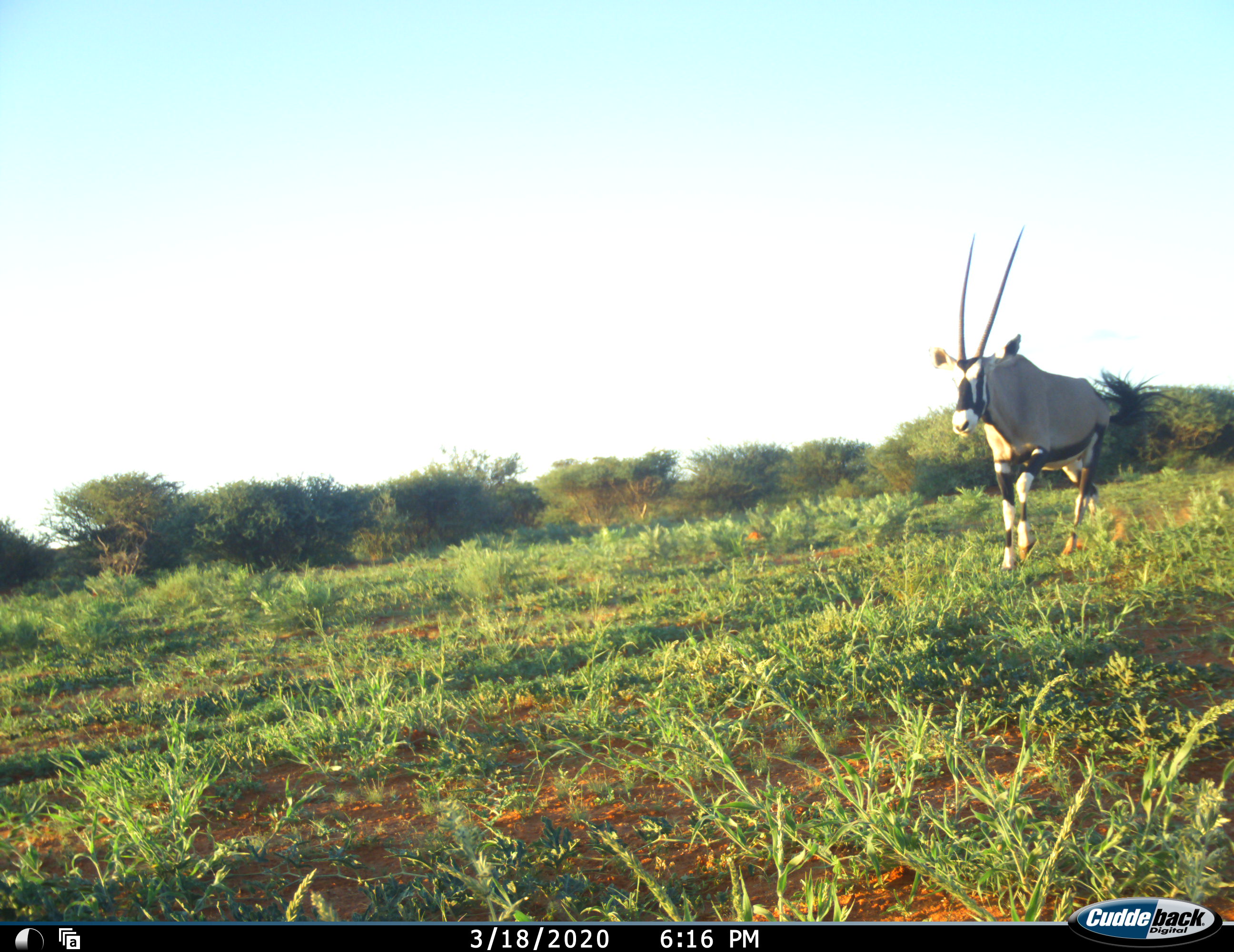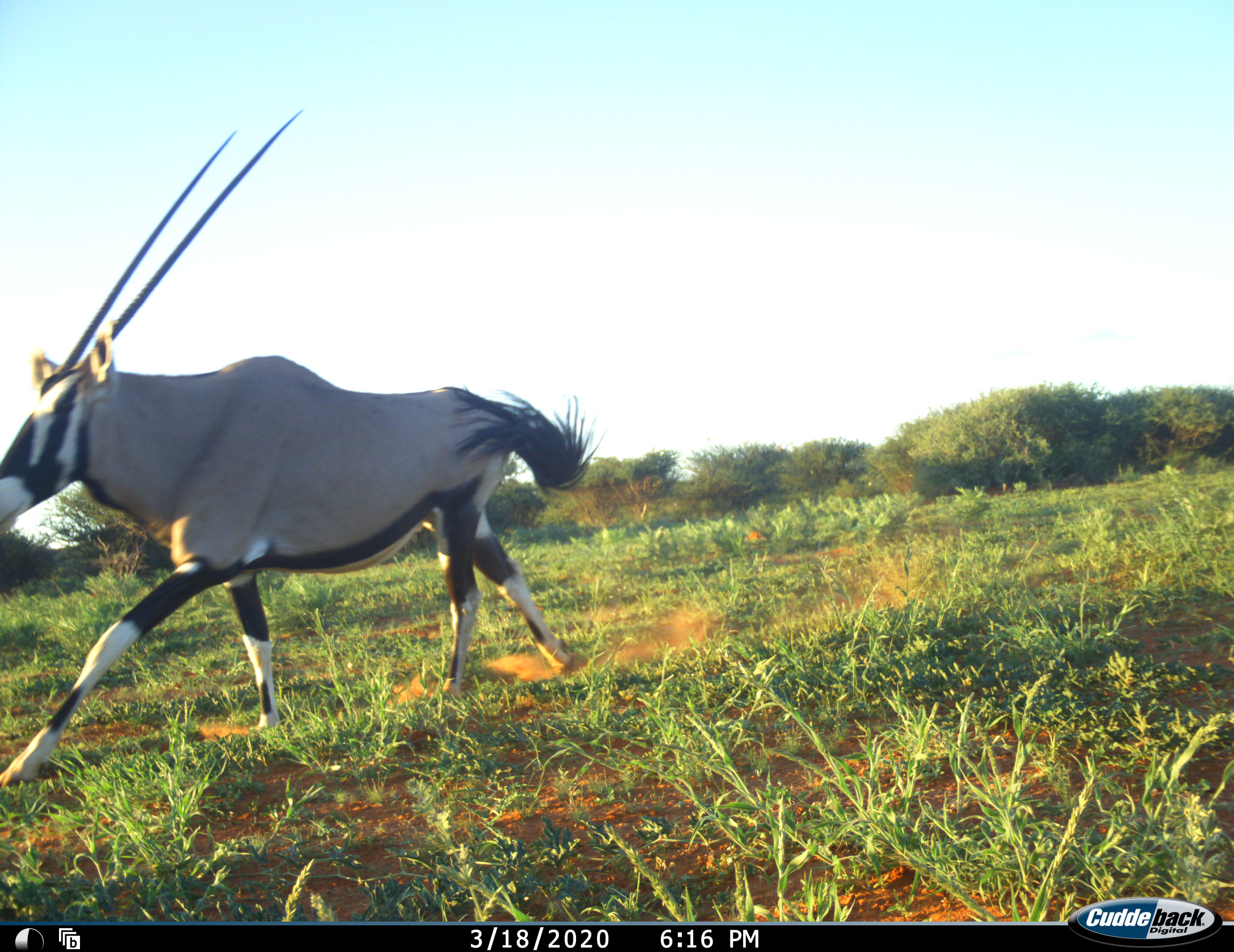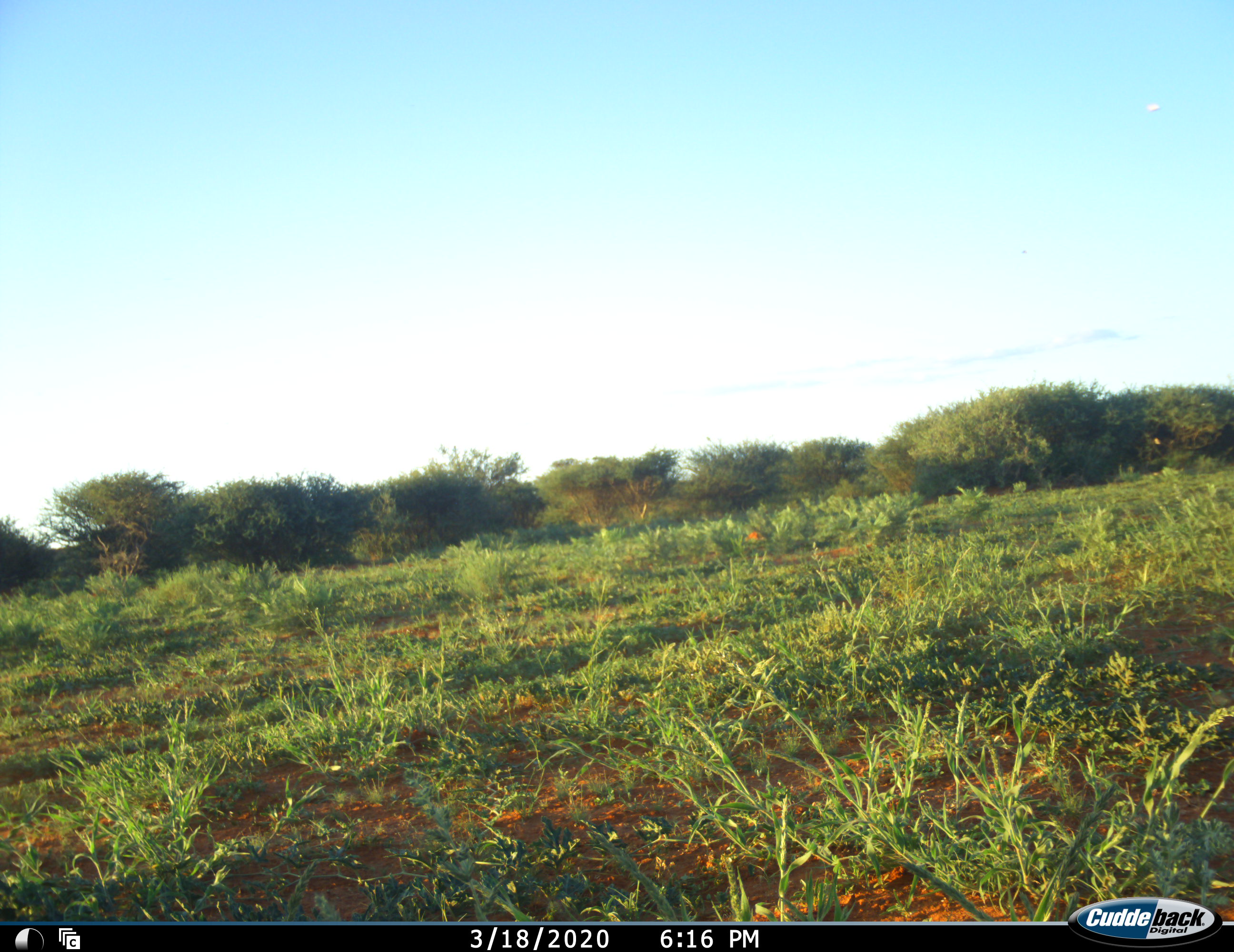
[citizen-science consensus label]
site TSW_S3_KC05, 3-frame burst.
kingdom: Animalia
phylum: Chordata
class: Mammalia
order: Artiodactyla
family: Bovidae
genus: Oryx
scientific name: Oryx gazella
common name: gemsbok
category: oryx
Oryx (gemsbok) (Oryx gazella), count 1. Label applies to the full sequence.